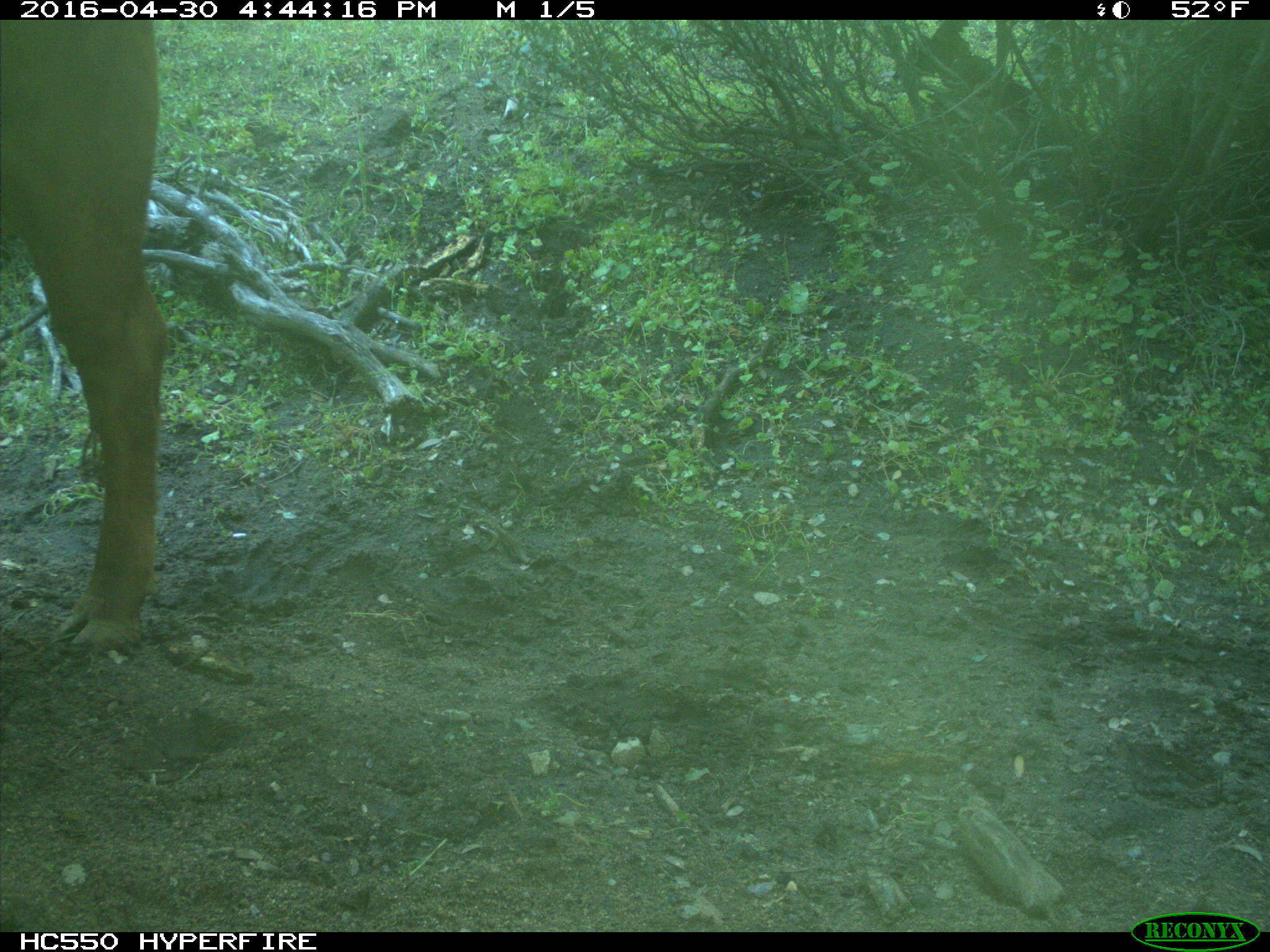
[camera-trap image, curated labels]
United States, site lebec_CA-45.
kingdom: Animalia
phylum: Chordata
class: Mammalia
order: Artiodactyla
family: Bovidae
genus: Bos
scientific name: Bos taurus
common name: domestic cow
Bos taurus (domestic cow).